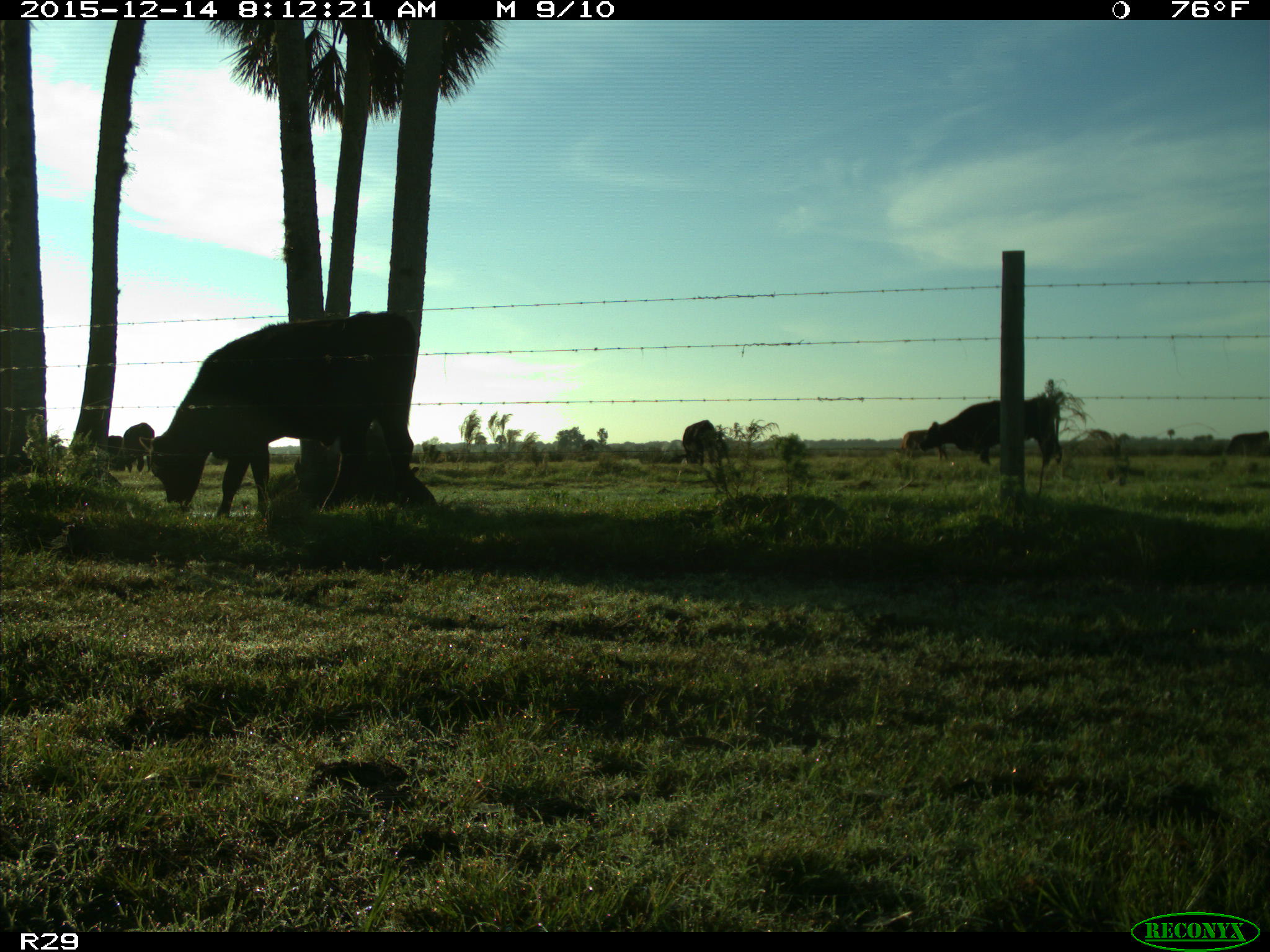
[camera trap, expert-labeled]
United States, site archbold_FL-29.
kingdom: Animalia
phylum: Chordata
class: Mammalia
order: Artiodactyla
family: Bovidae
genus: Bos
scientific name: Bos taurus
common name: domestic cow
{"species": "Bos taurus (domestic cow)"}